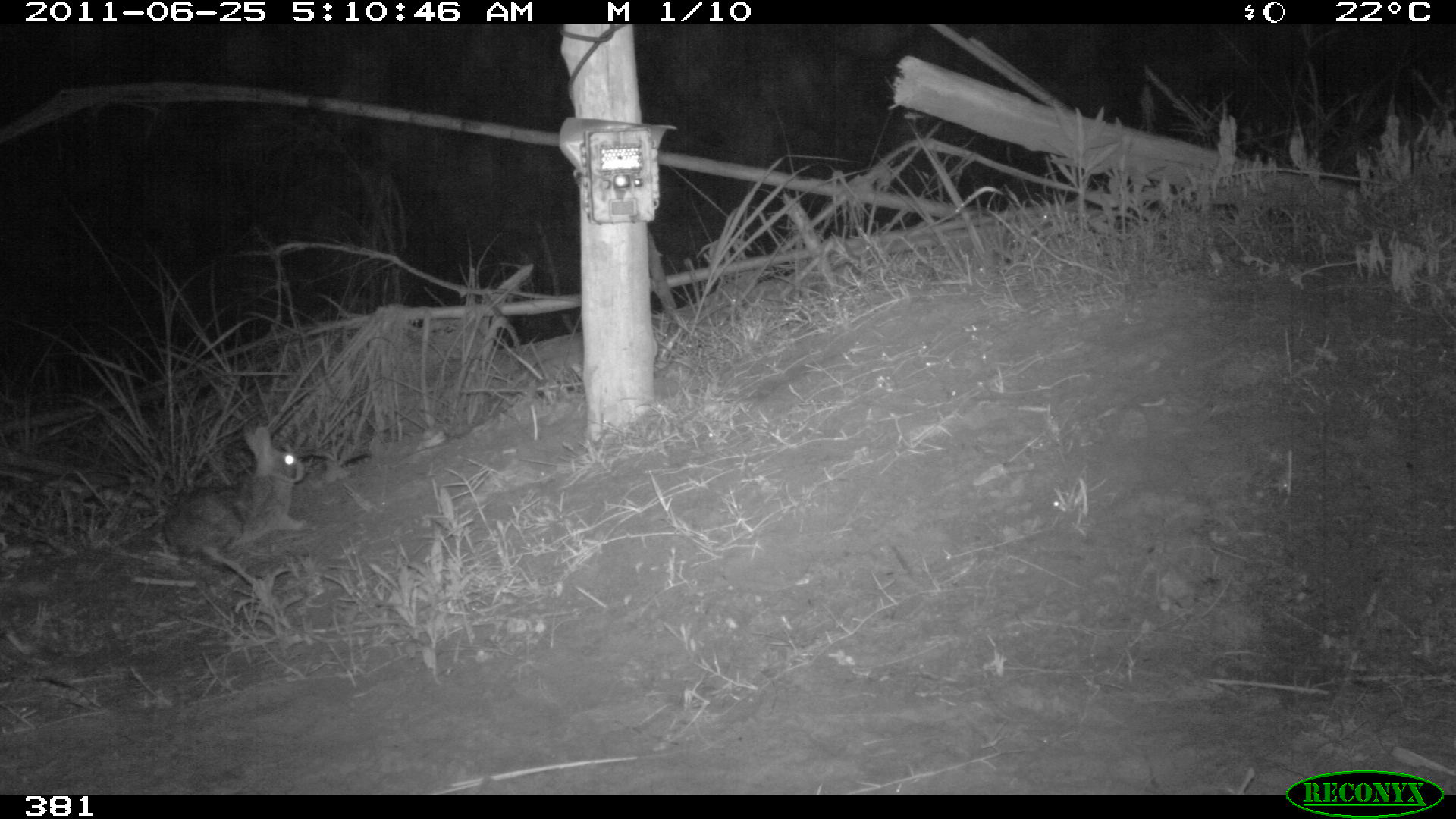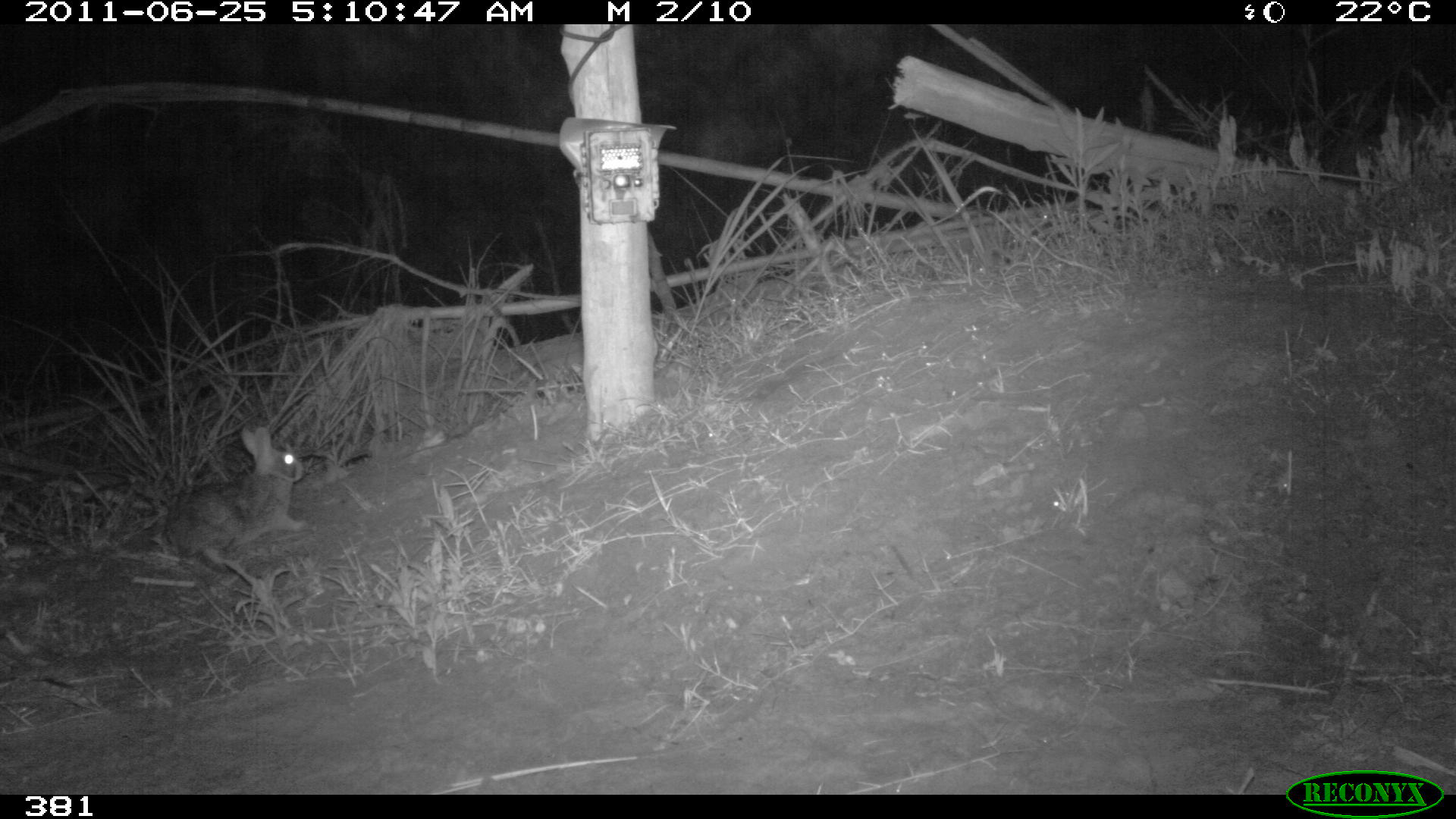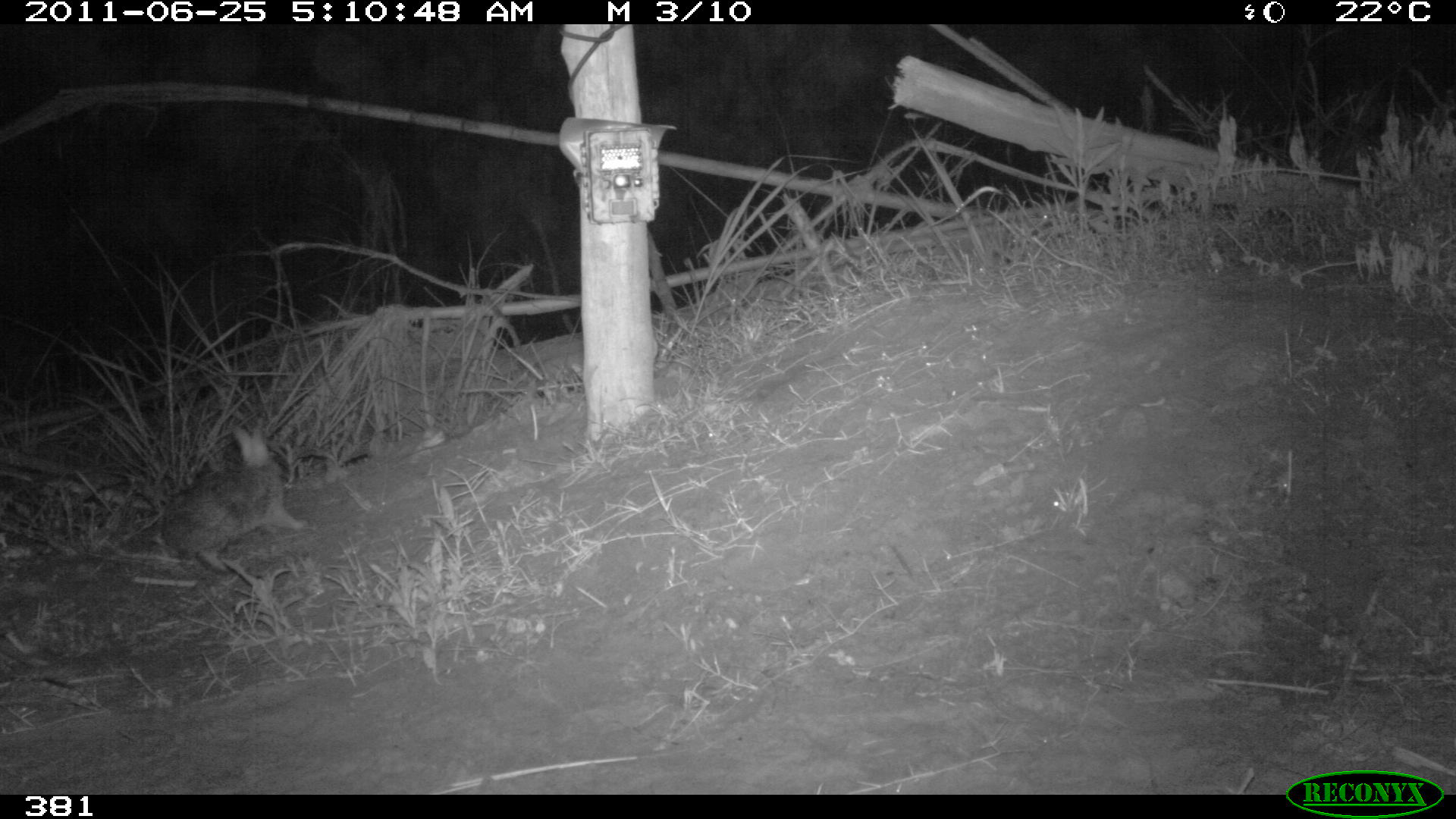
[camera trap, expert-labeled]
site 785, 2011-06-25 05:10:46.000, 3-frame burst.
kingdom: Animalia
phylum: Chordata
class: Mammalia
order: Lagomorpha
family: Leporidae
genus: Sylvilagus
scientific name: Sylvilagus brasiliensis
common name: tapeti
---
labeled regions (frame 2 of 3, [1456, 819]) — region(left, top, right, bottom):
sylvilagus brasiliensis: region(161, 423, 308, 558)